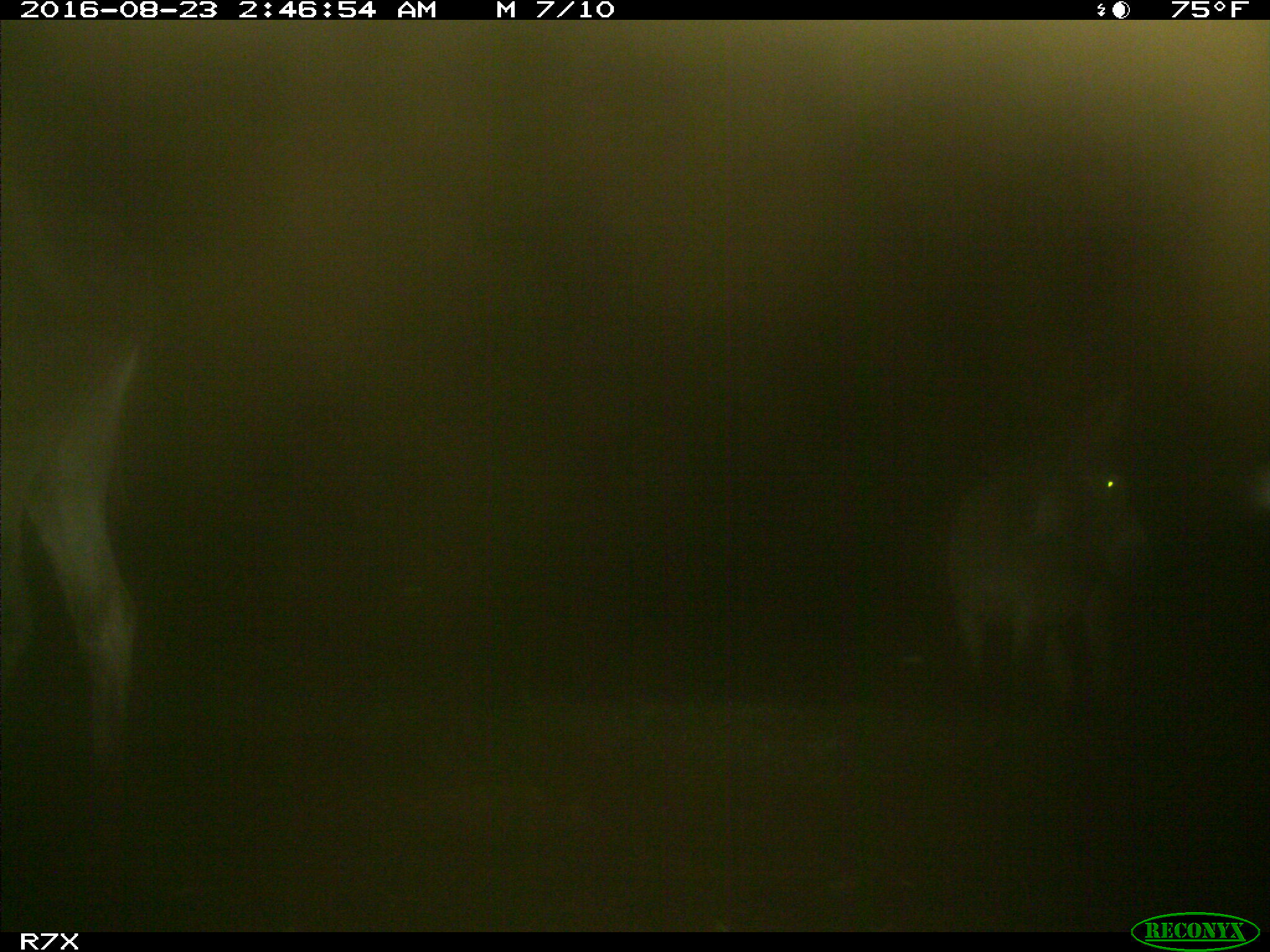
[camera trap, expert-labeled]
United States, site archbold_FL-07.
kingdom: Animalia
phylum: Chordata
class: Mammalia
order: Perissodactyla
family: Equidae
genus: Equus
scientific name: Equus africanus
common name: african wild ass